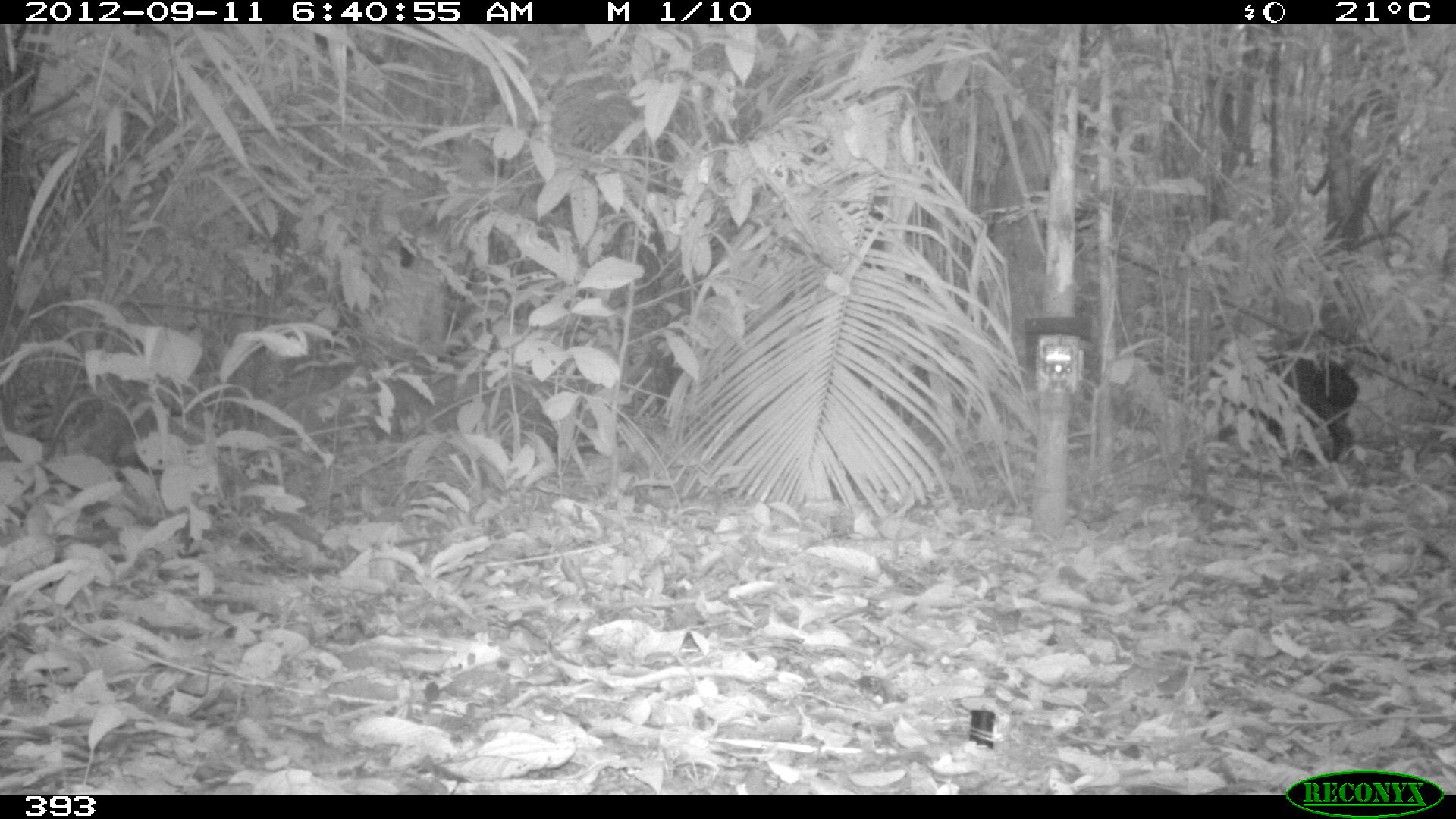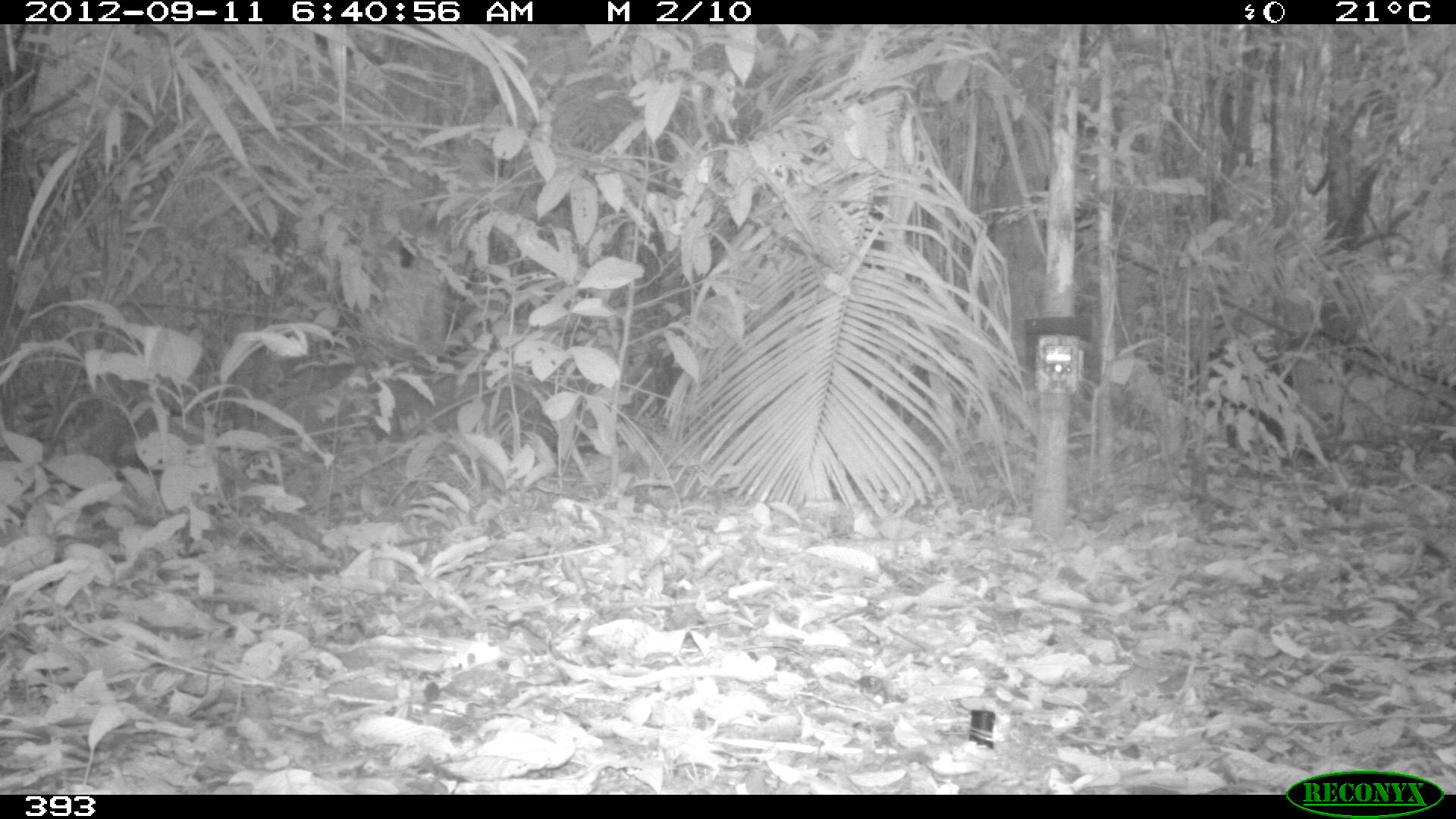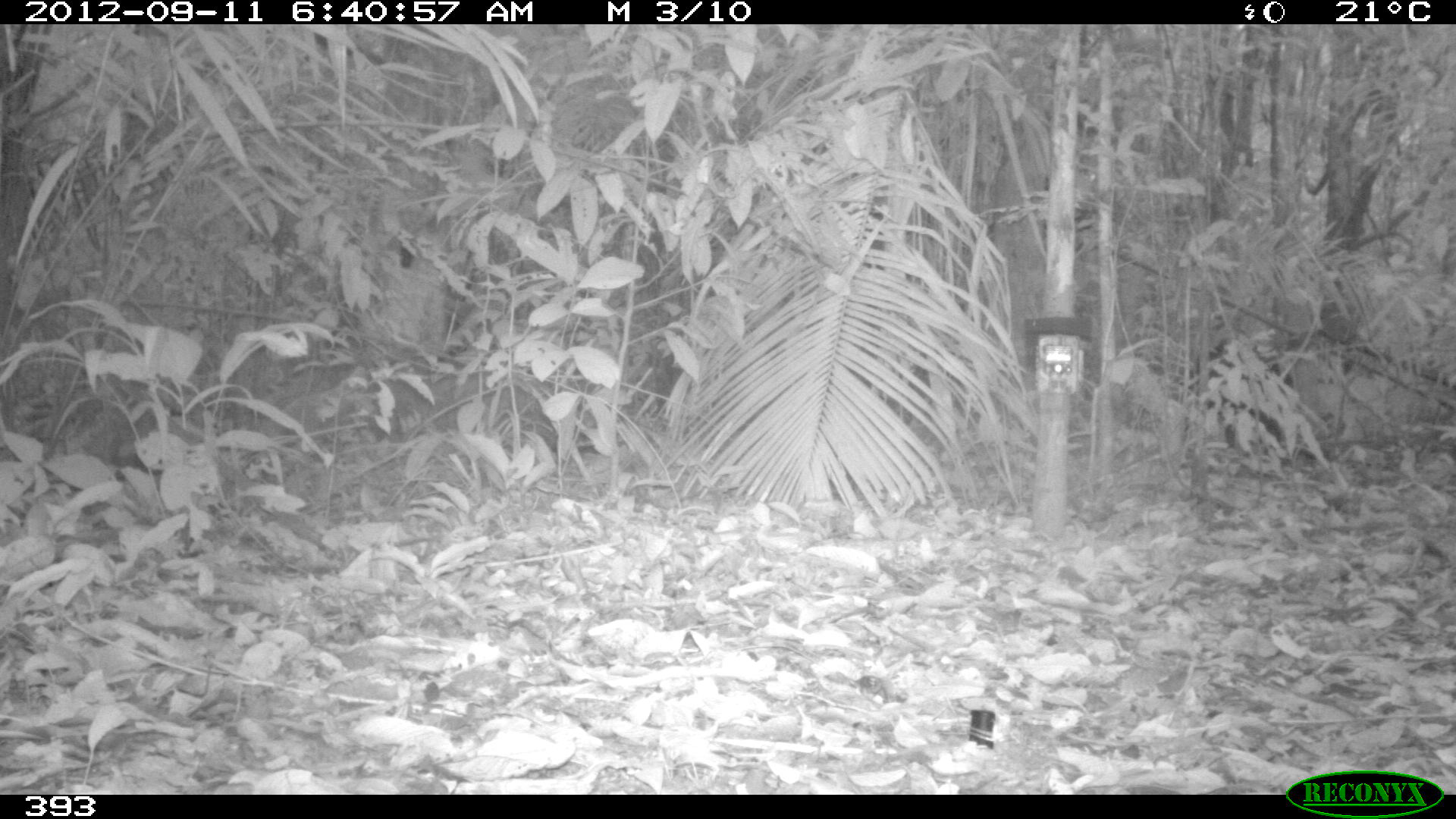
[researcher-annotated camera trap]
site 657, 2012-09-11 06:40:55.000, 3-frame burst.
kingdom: Animalia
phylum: Chordata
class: Mammalia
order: Artiodactyla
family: Tayassuidae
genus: Tayassu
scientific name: Tayassu pecari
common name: white-lipped peccary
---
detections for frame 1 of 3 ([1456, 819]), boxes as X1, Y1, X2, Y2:
tayassu pecari: 1217, 354, 1362, 453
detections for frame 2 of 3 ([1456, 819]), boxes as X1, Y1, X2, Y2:
tayassu pecari: 1193, 334, 1297, 453